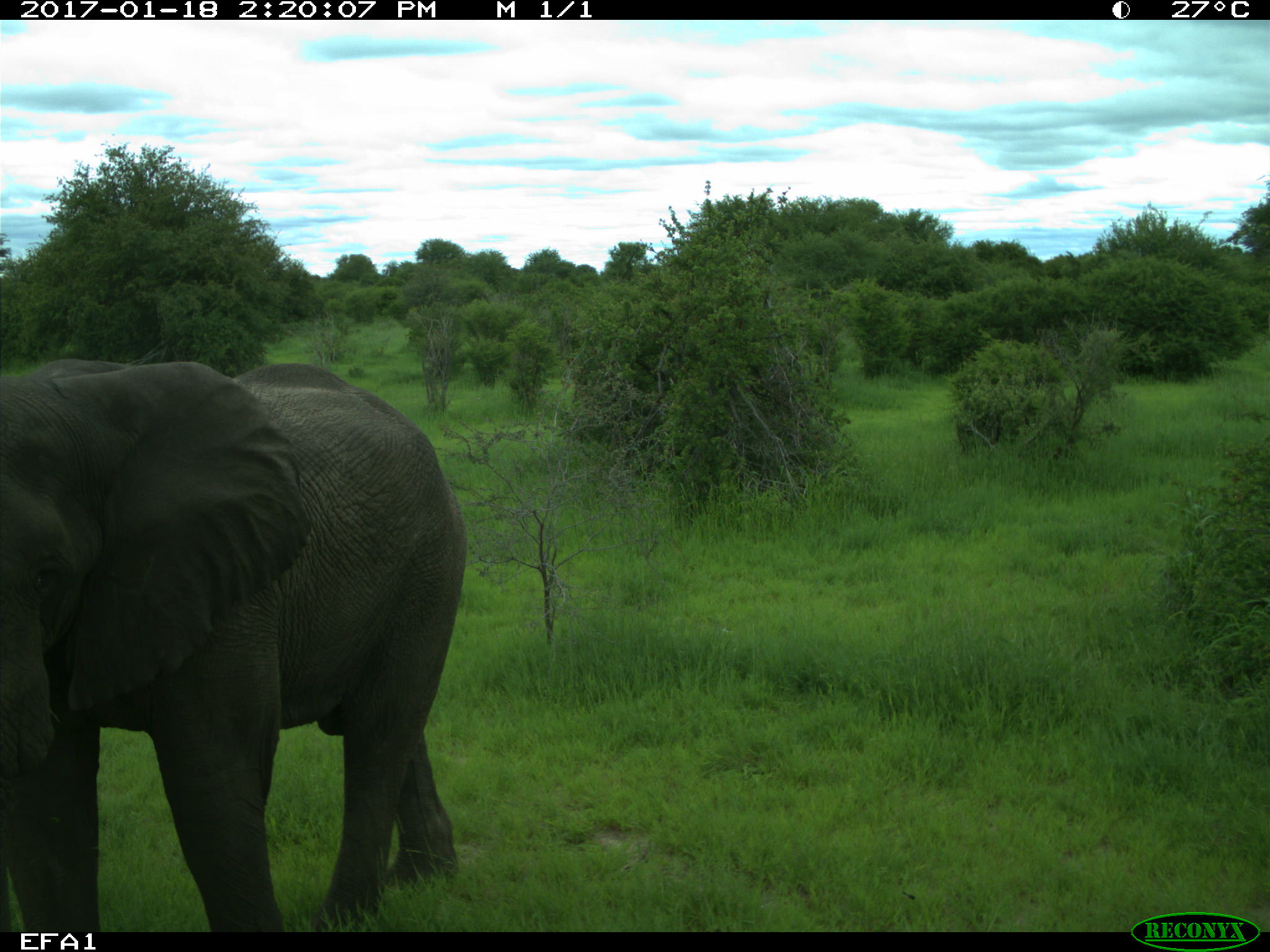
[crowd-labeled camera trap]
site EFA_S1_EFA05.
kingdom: Animalia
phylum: Chordata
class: Mammalia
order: Proboscidea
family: Elephantidae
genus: Loxodonta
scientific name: Loxodonta africana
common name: african bush elephant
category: elephant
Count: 1.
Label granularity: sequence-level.